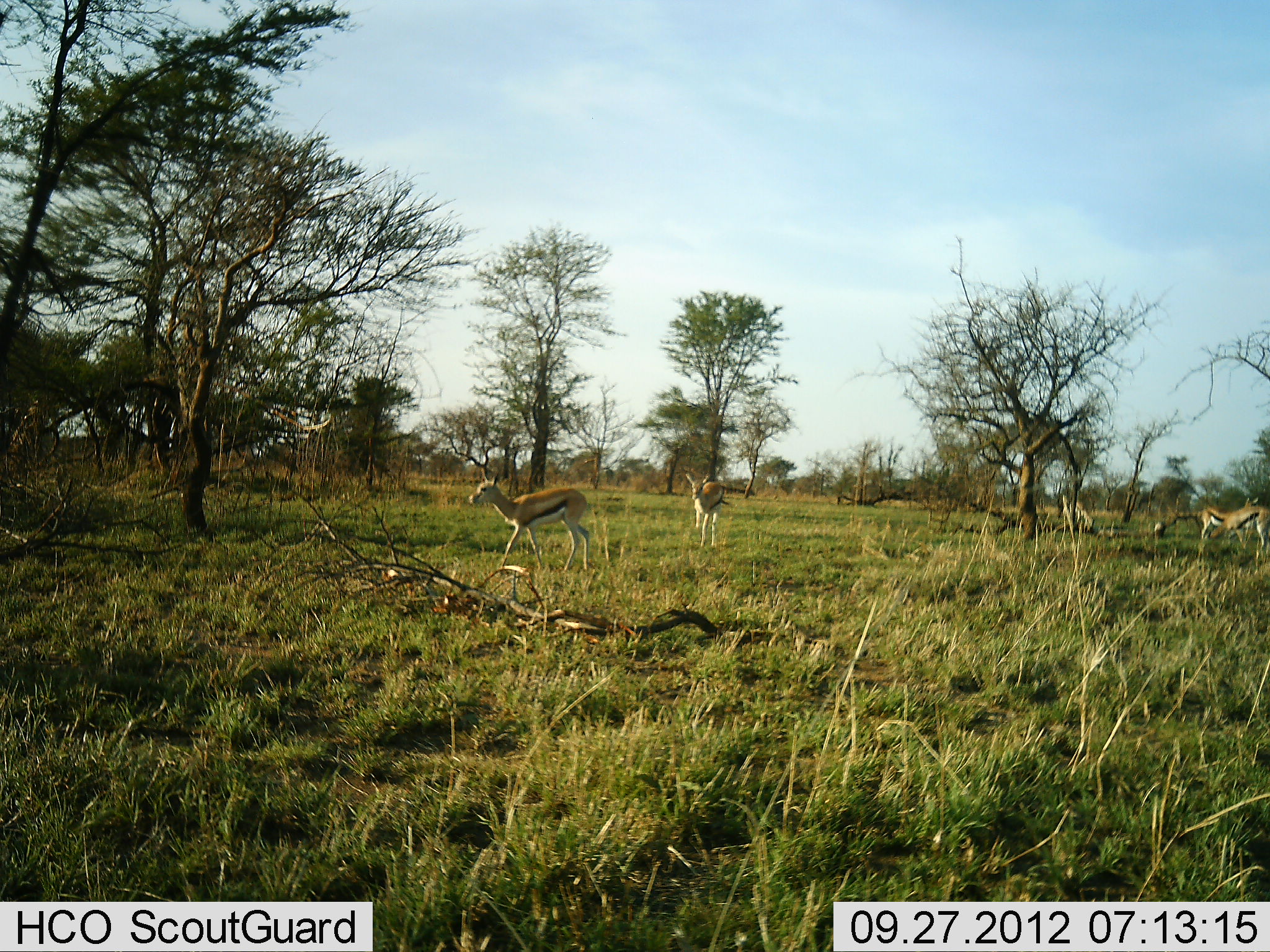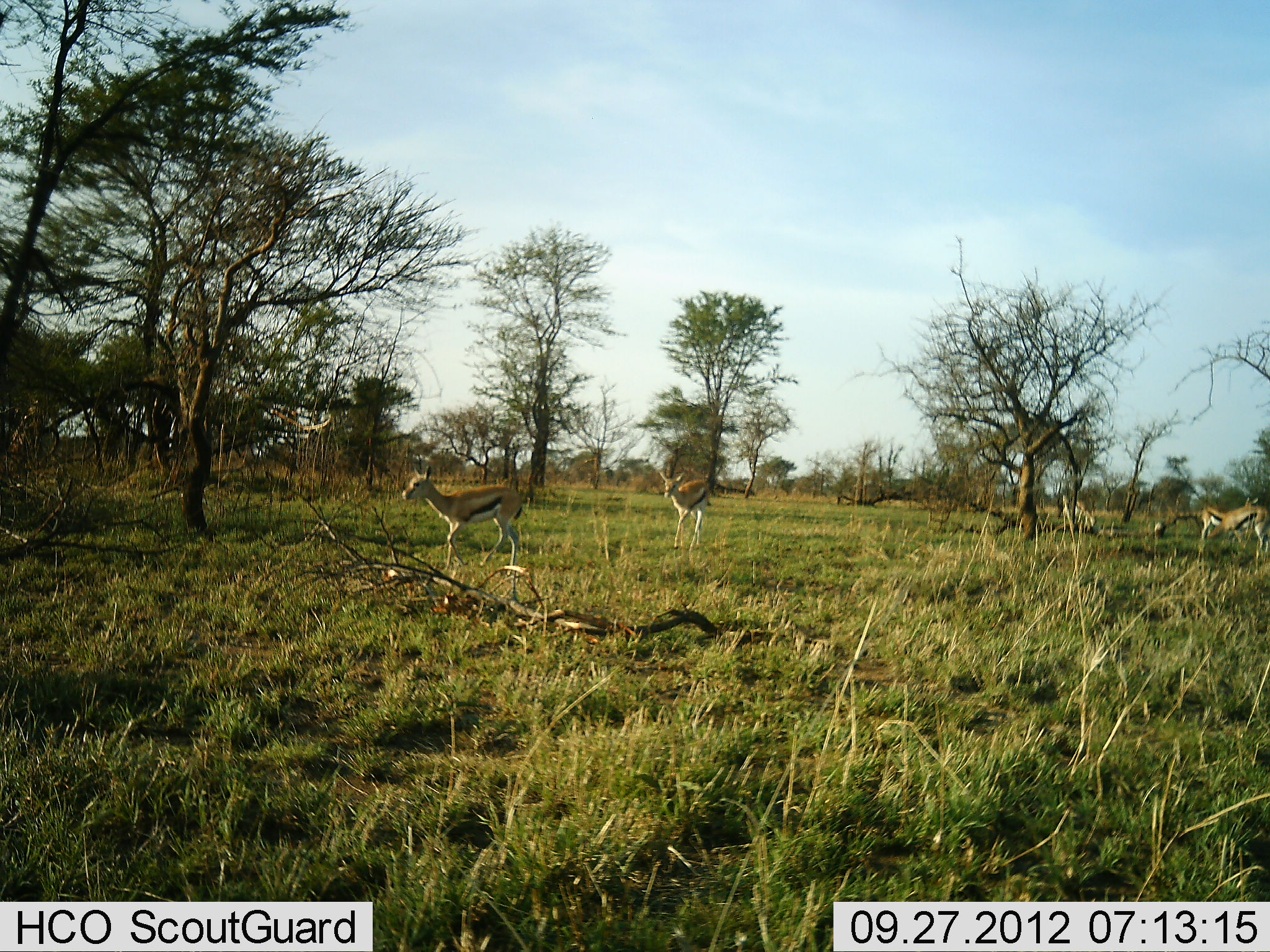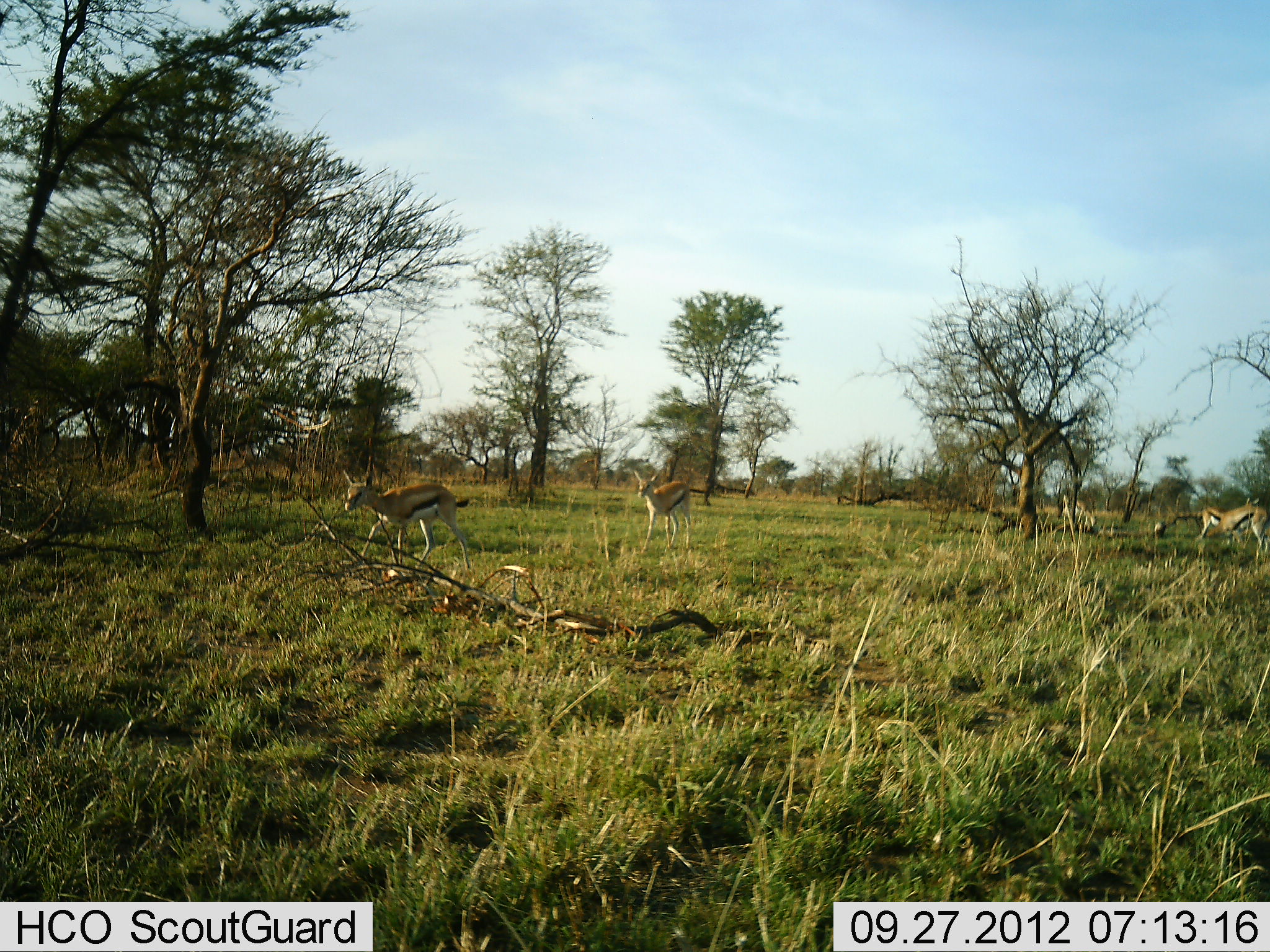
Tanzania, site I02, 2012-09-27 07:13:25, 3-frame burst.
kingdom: Animalia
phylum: Chordata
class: Mammalia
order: Artiodactyla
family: Bovidae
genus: Eudorcas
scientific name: Eudorcas thomsonii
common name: thomson's gazelle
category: gazellethomsons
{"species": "gazellethomsons (thomson's gazelle) (Eudorcas thomsonii)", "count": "5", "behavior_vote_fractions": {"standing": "60%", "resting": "0%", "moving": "100%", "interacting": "0%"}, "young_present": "0%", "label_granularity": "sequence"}